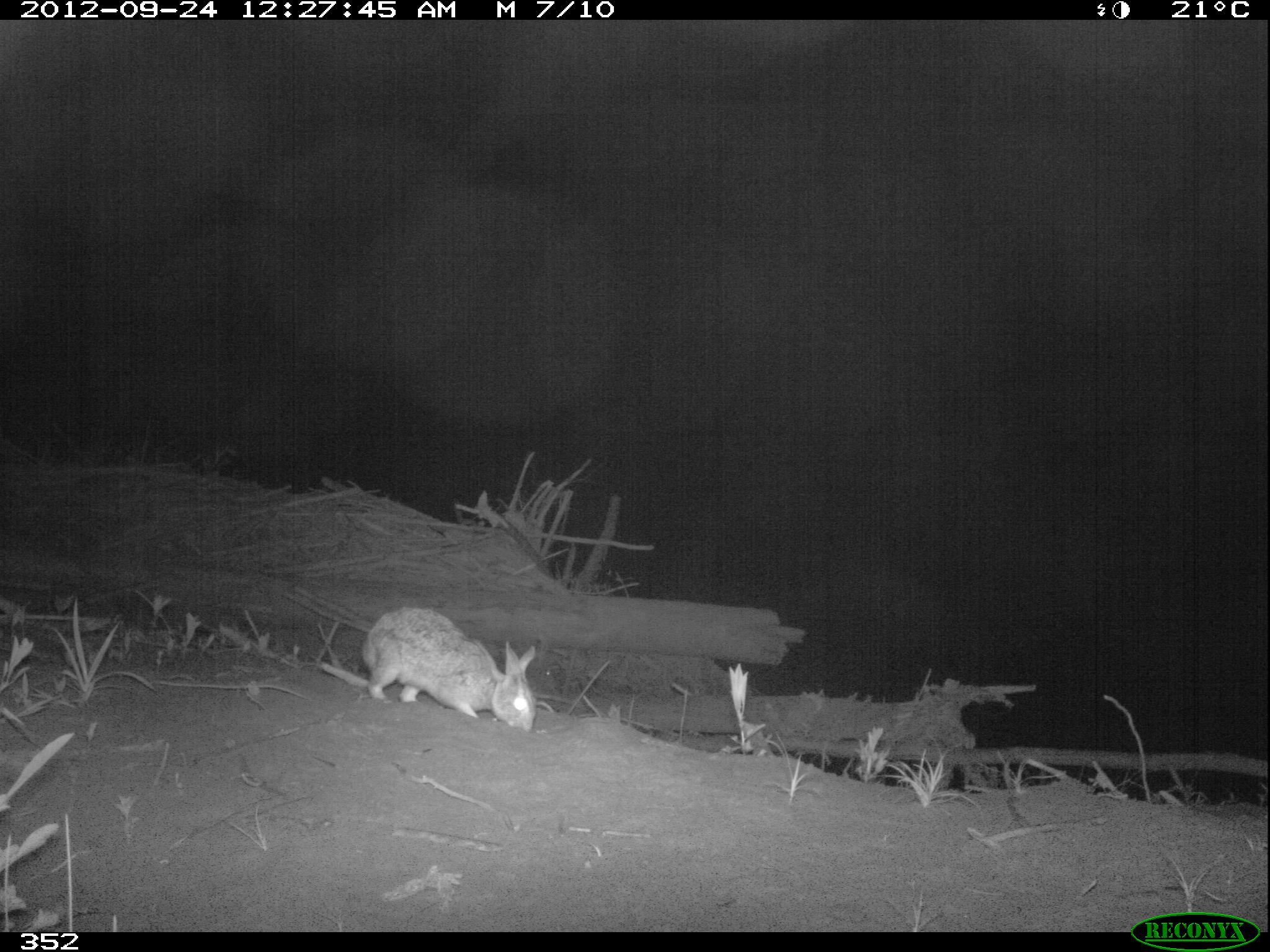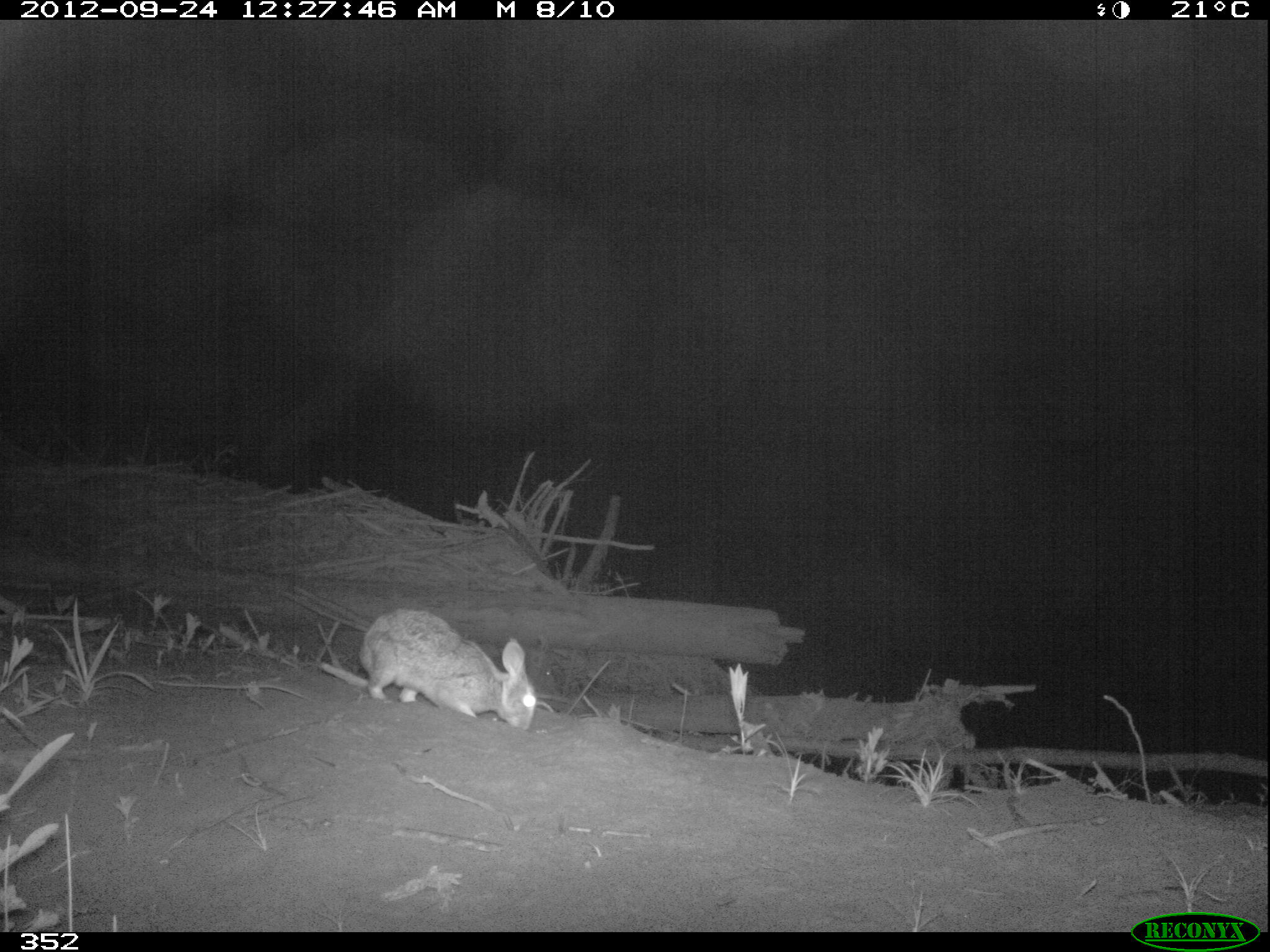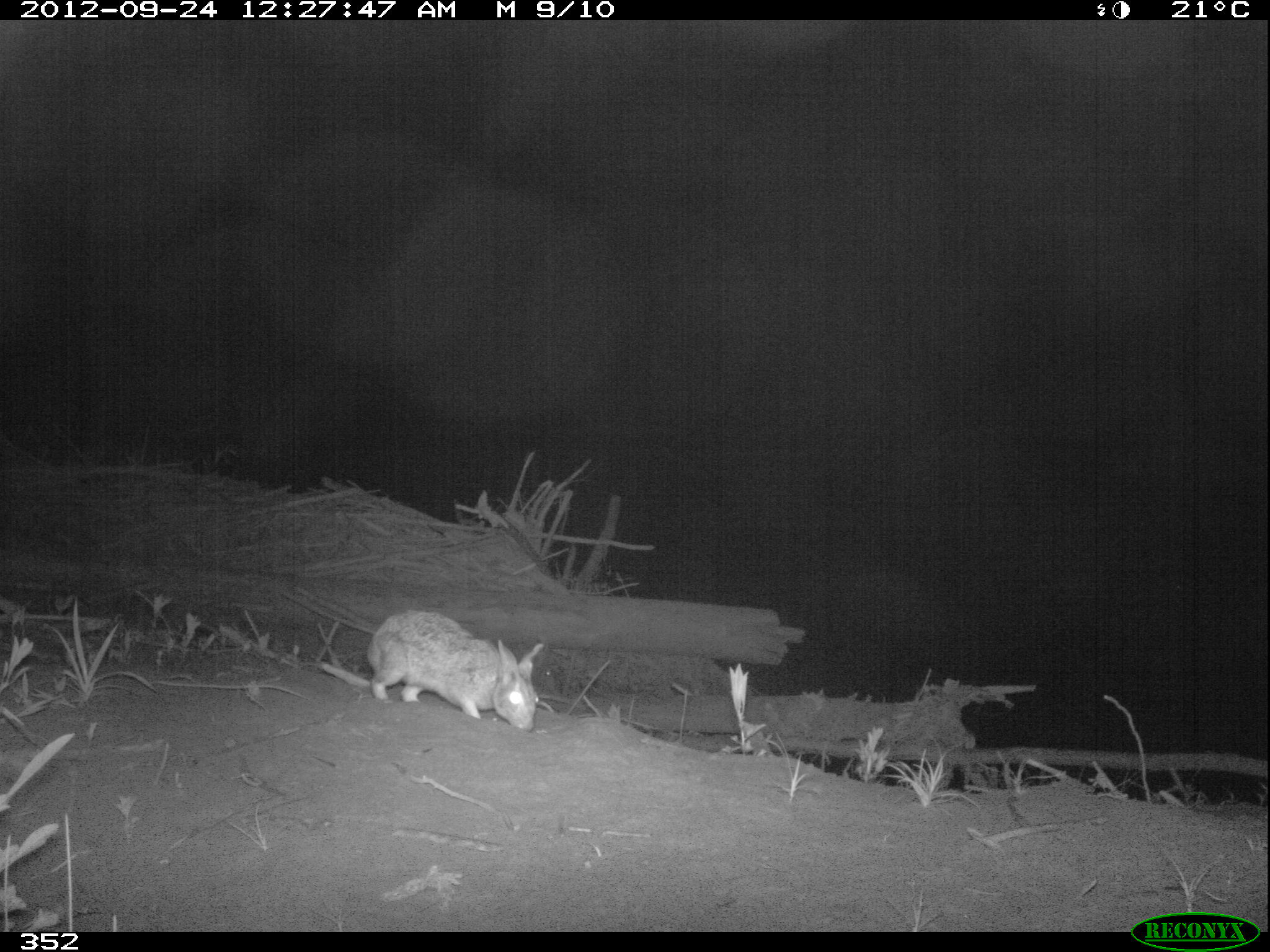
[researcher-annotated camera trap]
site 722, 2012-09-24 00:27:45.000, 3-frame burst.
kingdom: Animalia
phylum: Chordata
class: Mammalia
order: Lagomorpha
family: Leporidae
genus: Sylvilagus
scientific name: Sylvilagus brasiliensis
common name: tapeti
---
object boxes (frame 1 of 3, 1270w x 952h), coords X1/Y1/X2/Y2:
sylvilagus brasiliensis: 362/607/535/730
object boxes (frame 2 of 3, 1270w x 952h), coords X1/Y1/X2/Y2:
sylvilagus brasiliensis: 359/609/536/730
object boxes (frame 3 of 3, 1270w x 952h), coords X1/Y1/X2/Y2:
sylvilagus brasiliensis: 367/611/542/731